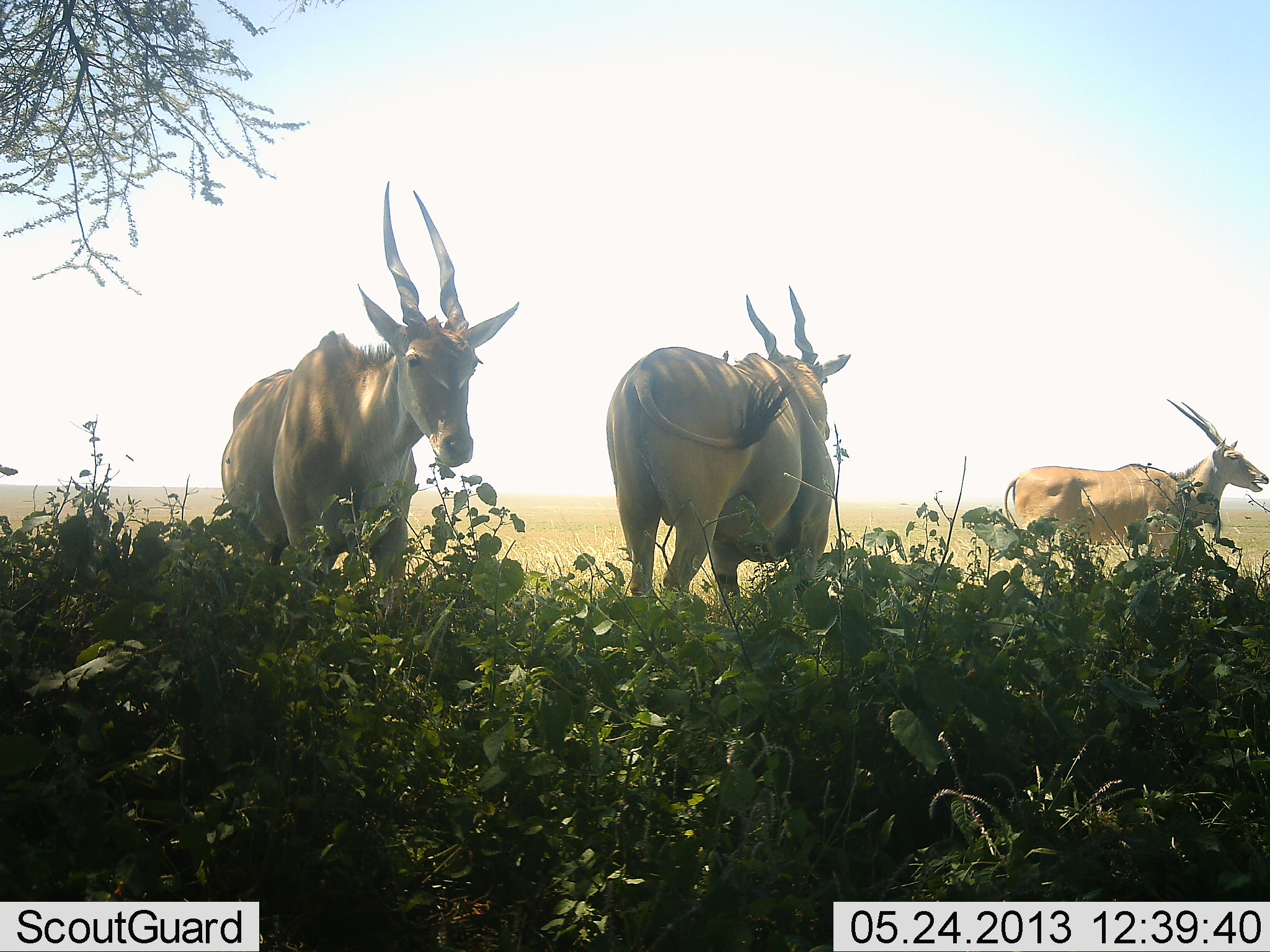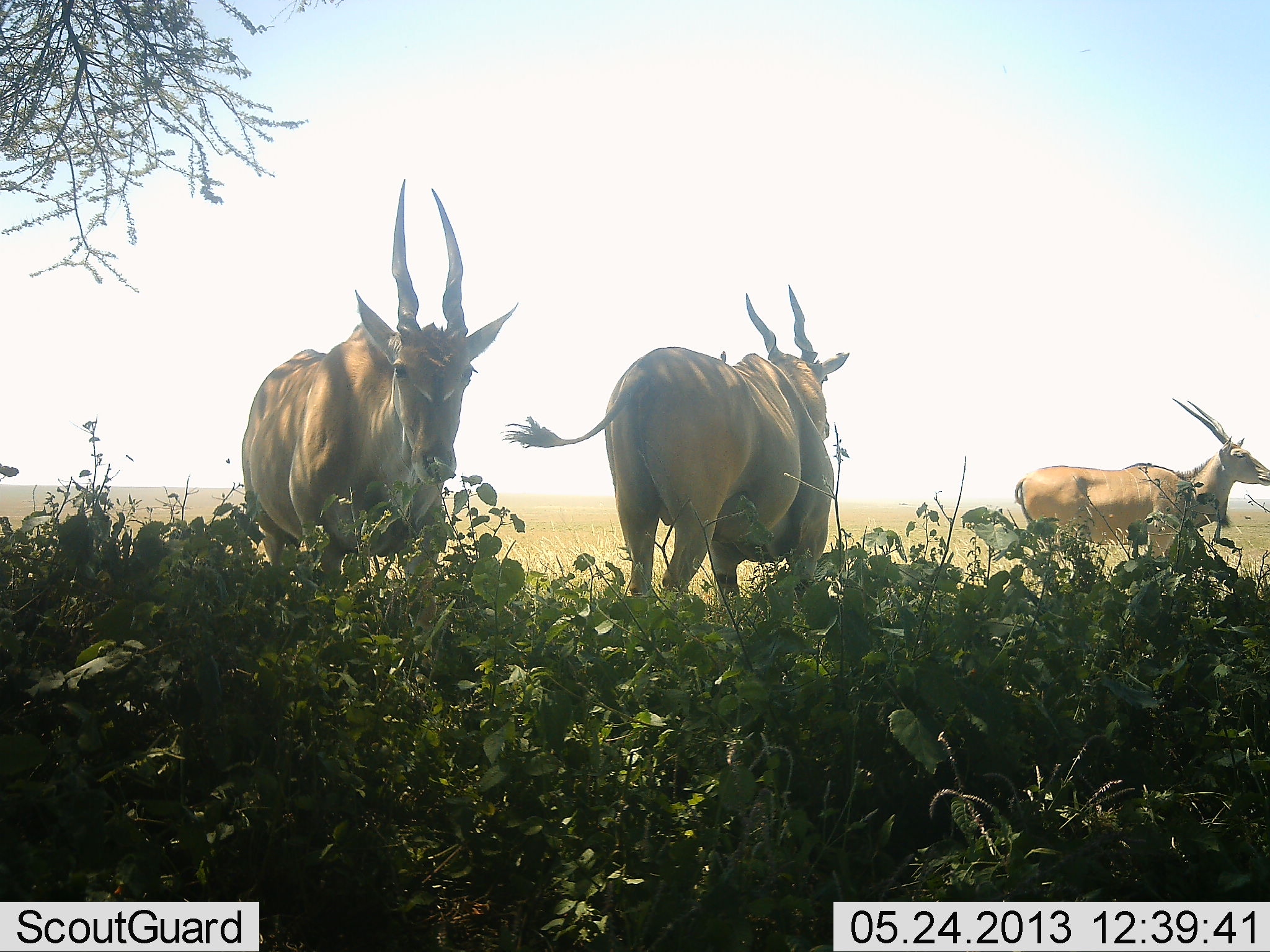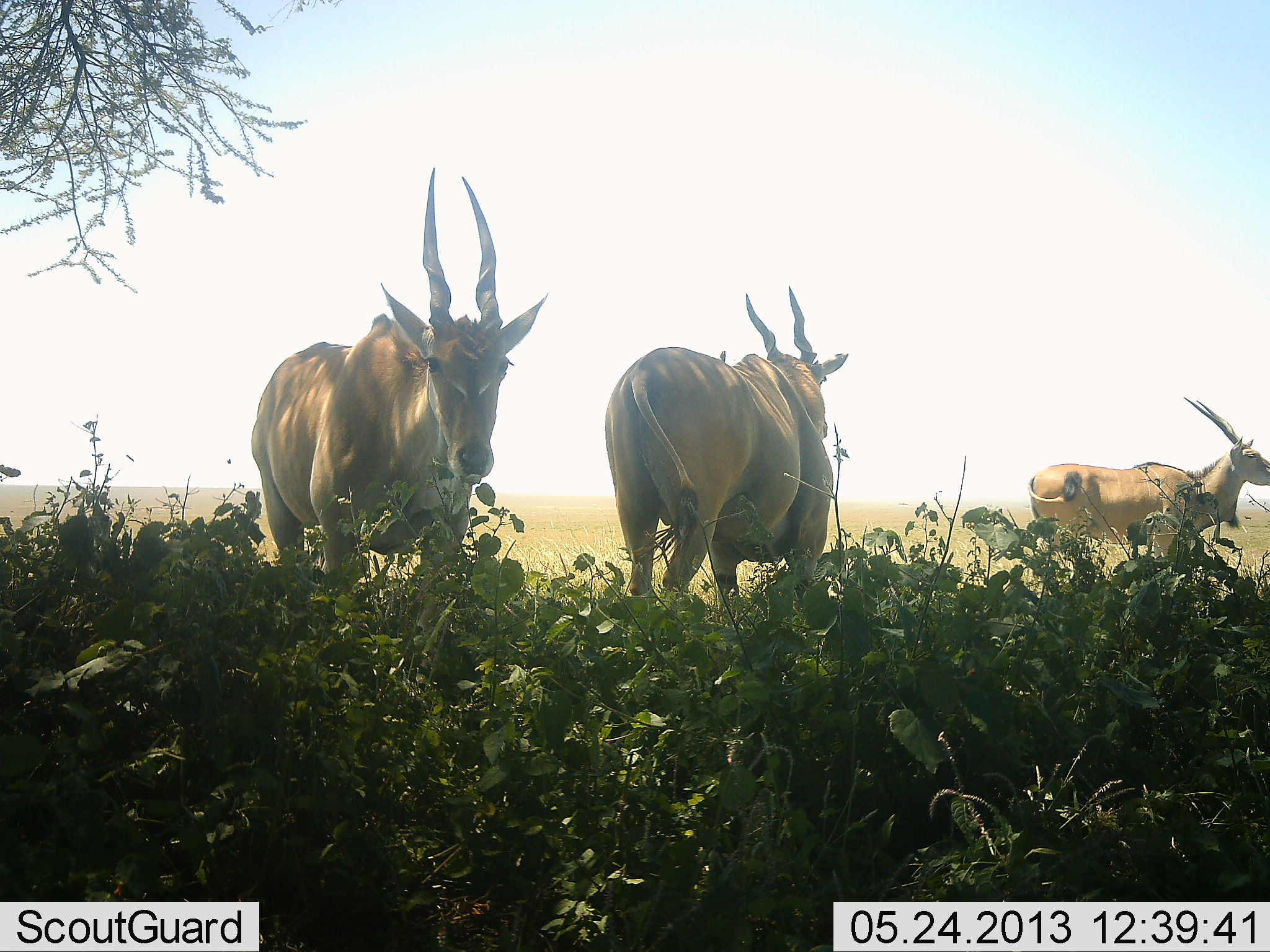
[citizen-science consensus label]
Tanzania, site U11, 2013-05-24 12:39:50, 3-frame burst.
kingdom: Animalia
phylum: Chordata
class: Mammalia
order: Artiodactyla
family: Bovidae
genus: Tragelaphus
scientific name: Tragelaphus oryx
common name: eland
Eland (Tragelaphus oryx), count 3. Behavior (volunteer vote fractions): standing 80%, resting 10%, moving 30%, interacting 0%. Young present (vote fraction): 0%. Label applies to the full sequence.